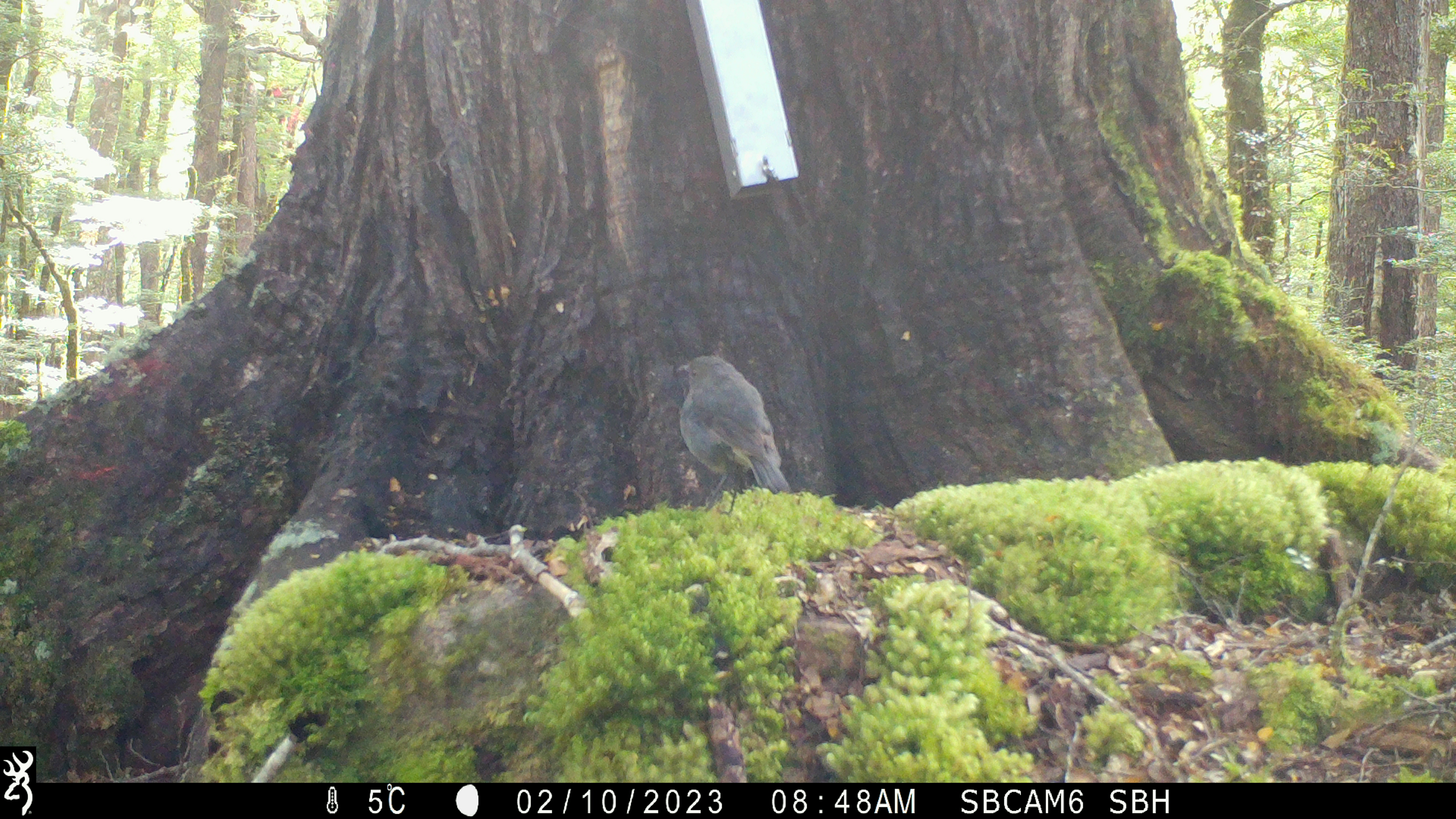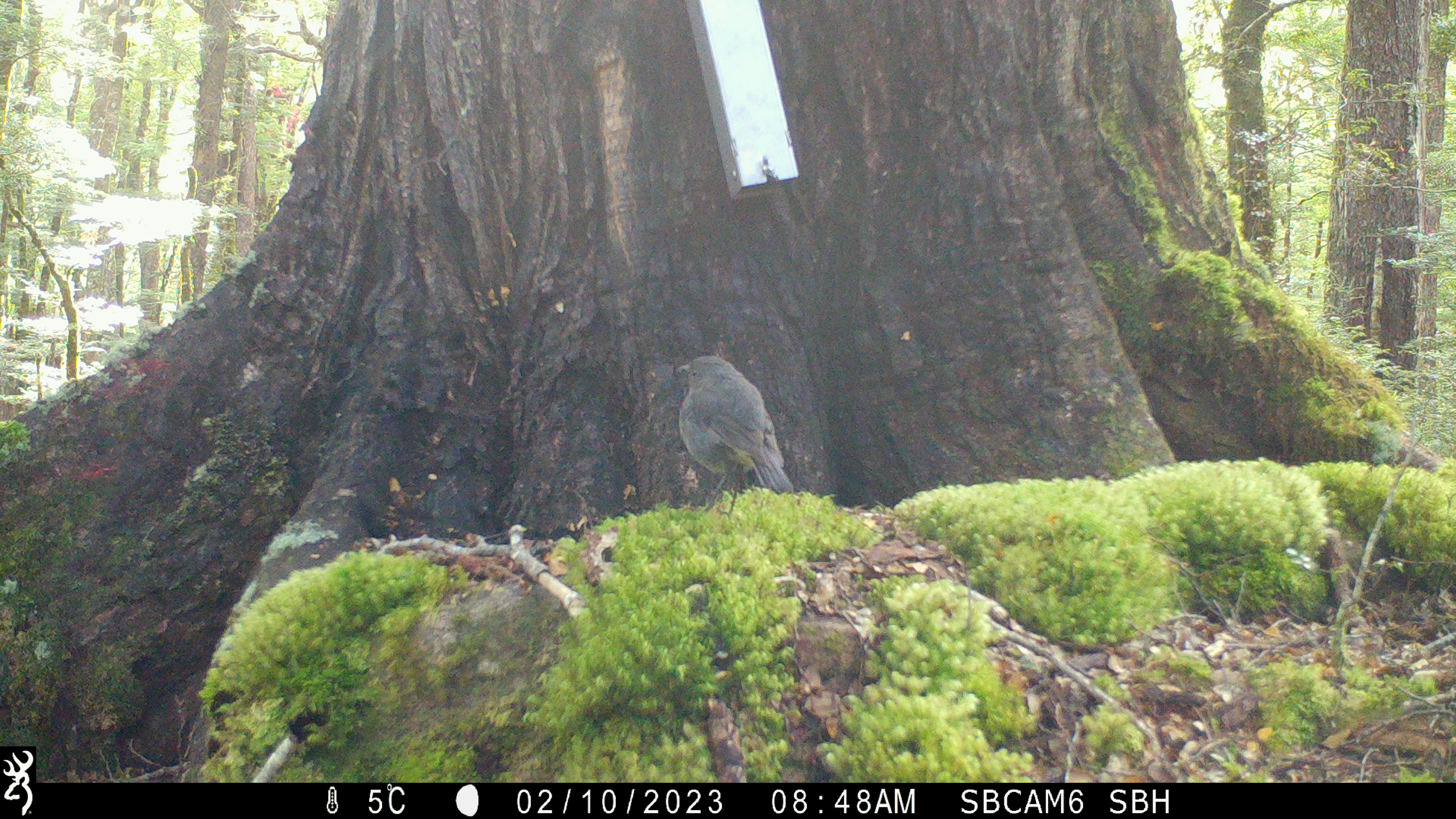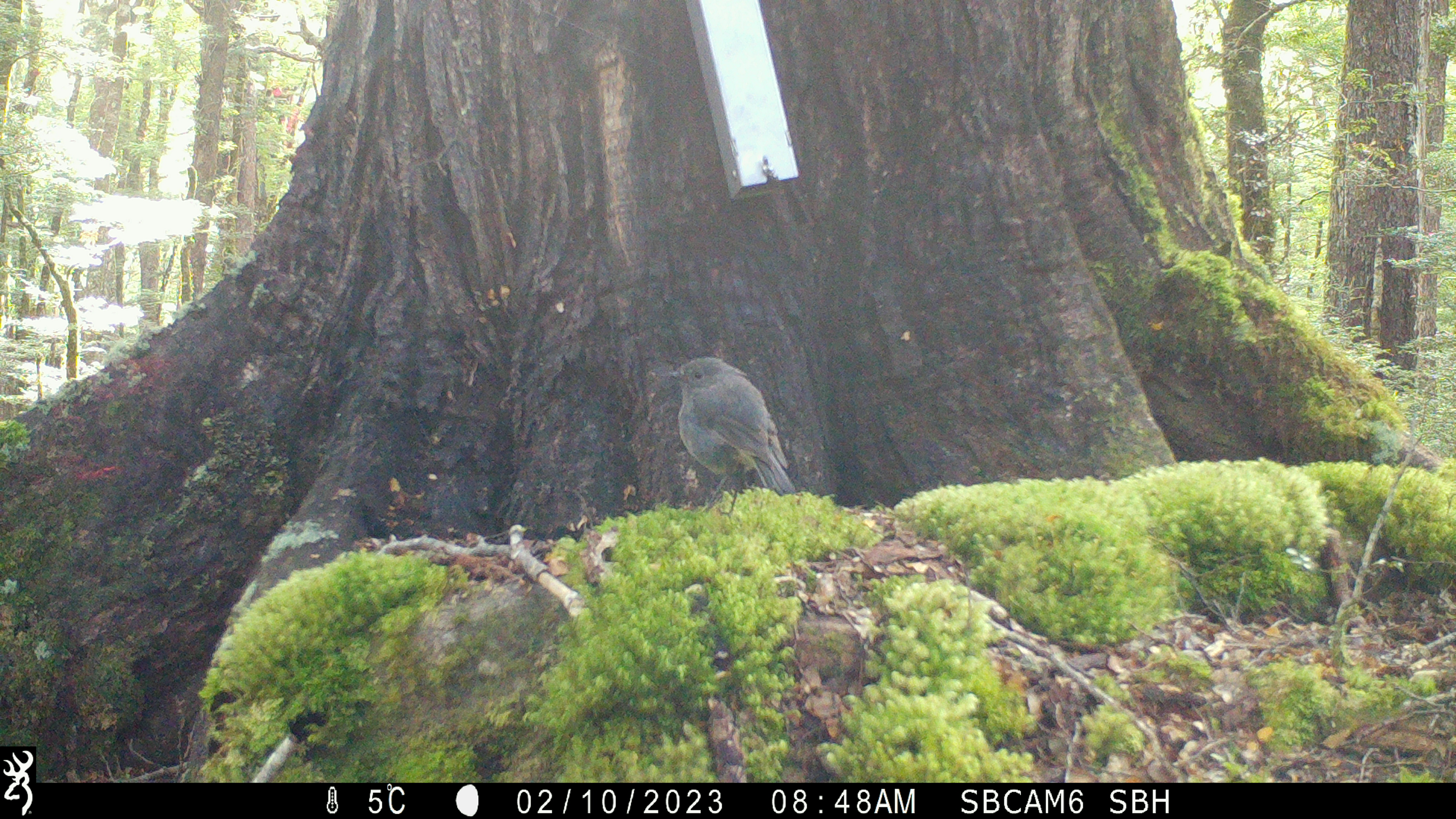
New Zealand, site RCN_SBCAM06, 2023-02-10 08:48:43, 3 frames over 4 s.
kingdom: Animalia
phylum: Chordata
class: Aves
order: Passeriformes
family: Petroicidae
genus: Petroica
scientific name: Petroica australis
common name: new zealand robin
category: robin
Robin (new zealand robin) (Petroica australis).